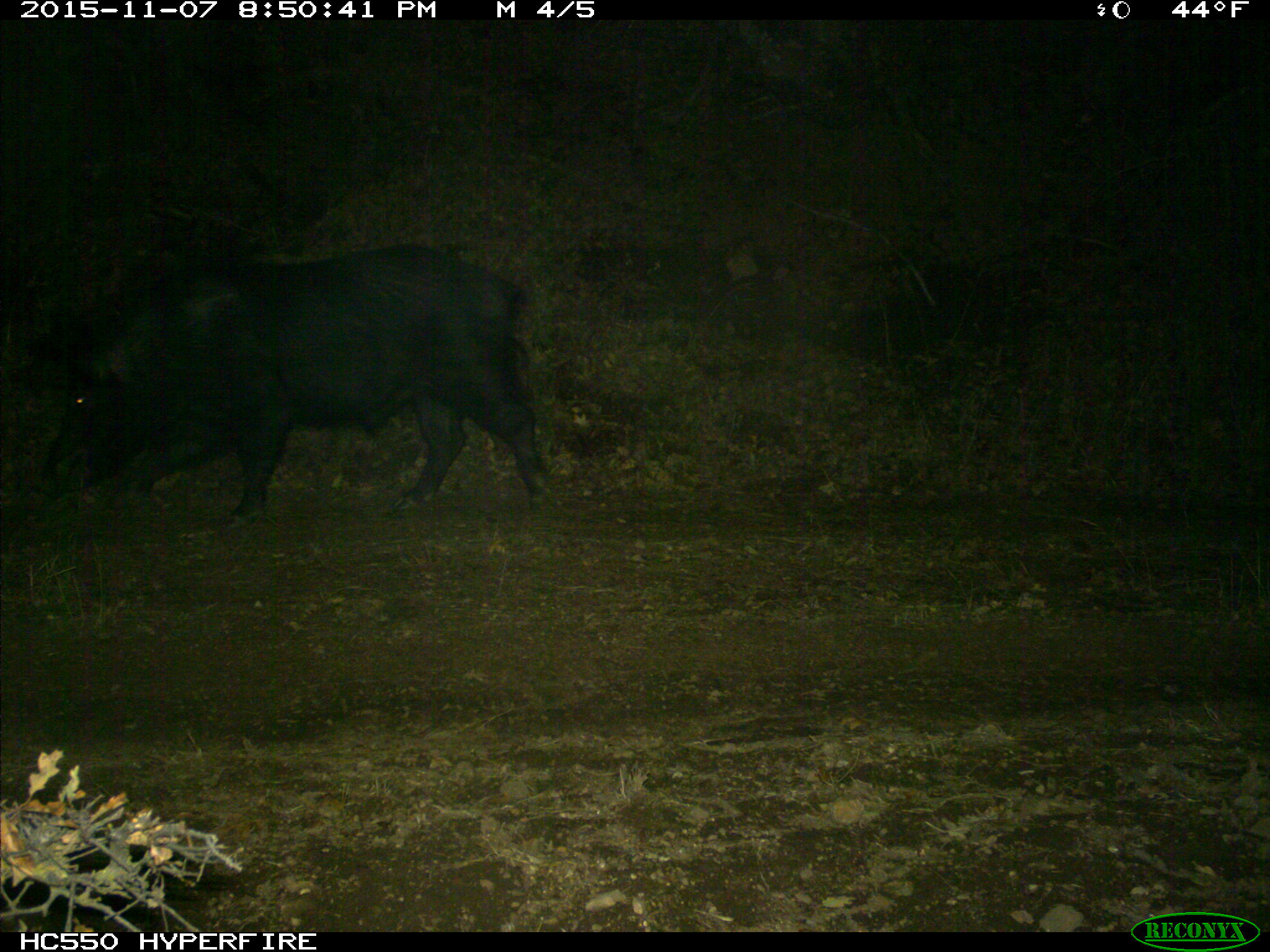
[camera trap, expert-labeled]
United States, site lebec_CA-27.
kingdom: Animalia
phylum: Chordata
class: Mammalia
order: Artiodactyla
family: Suidae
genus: Sus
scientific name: Sus scrofa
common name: wild boar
Sus scrofa (wild boar).